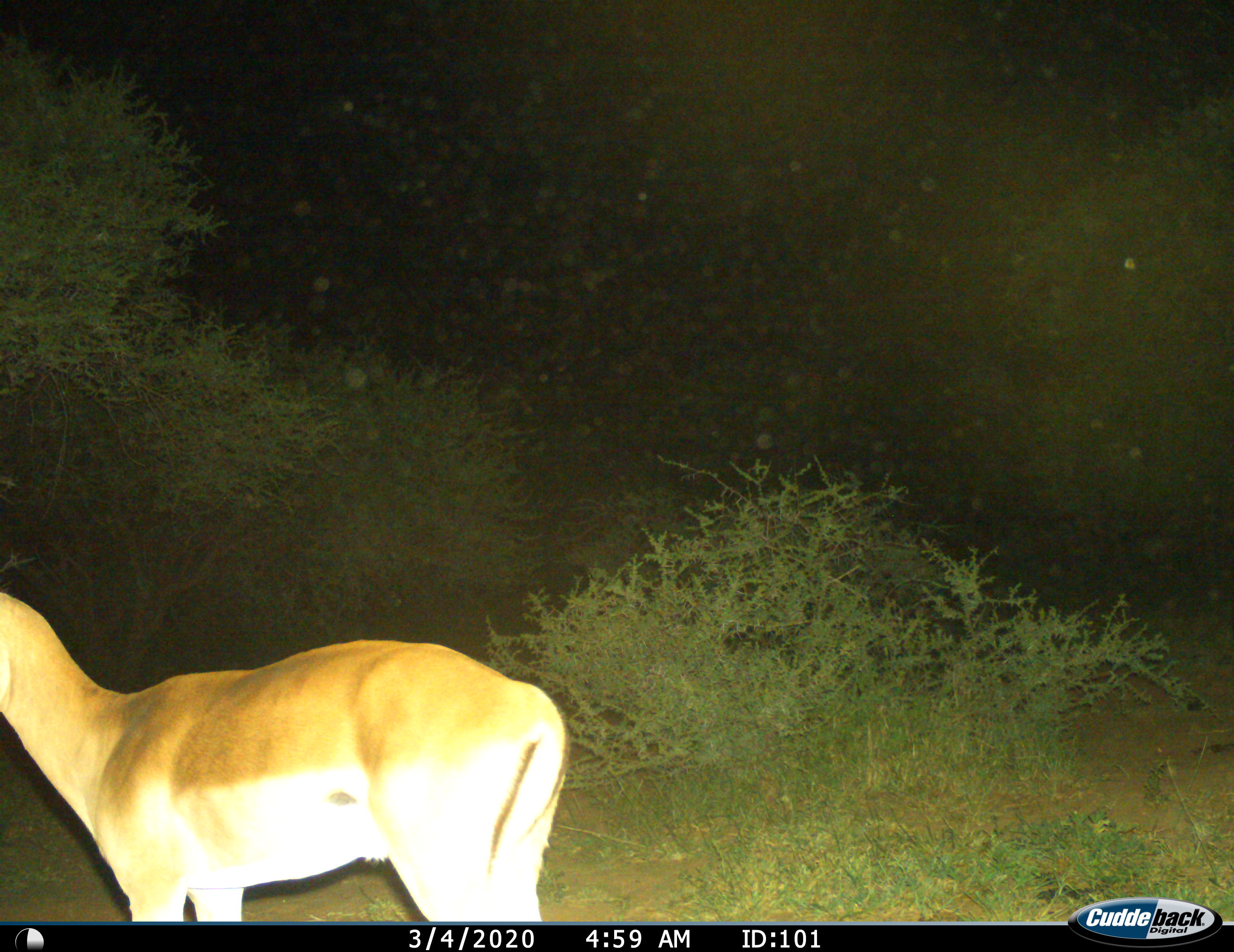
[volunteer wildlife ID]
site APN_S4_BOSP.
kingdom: Animalia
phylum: Chordata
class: Mammalia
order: Artiodactyla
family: Bovidae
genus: Aepyceros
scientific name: Aepyceros melampus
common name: impala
Impala (Aepyceros melampus), count 1. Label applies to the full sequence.